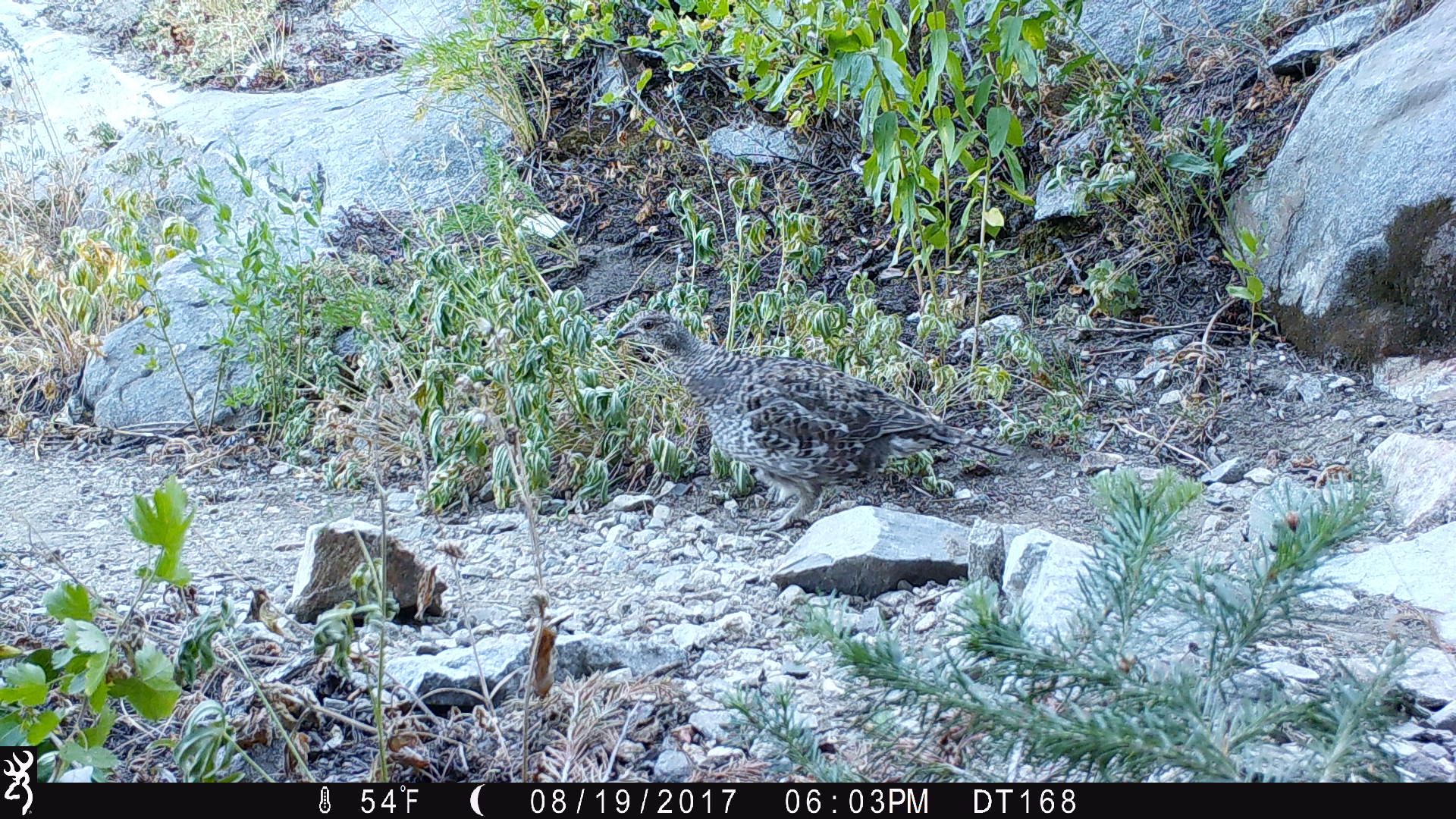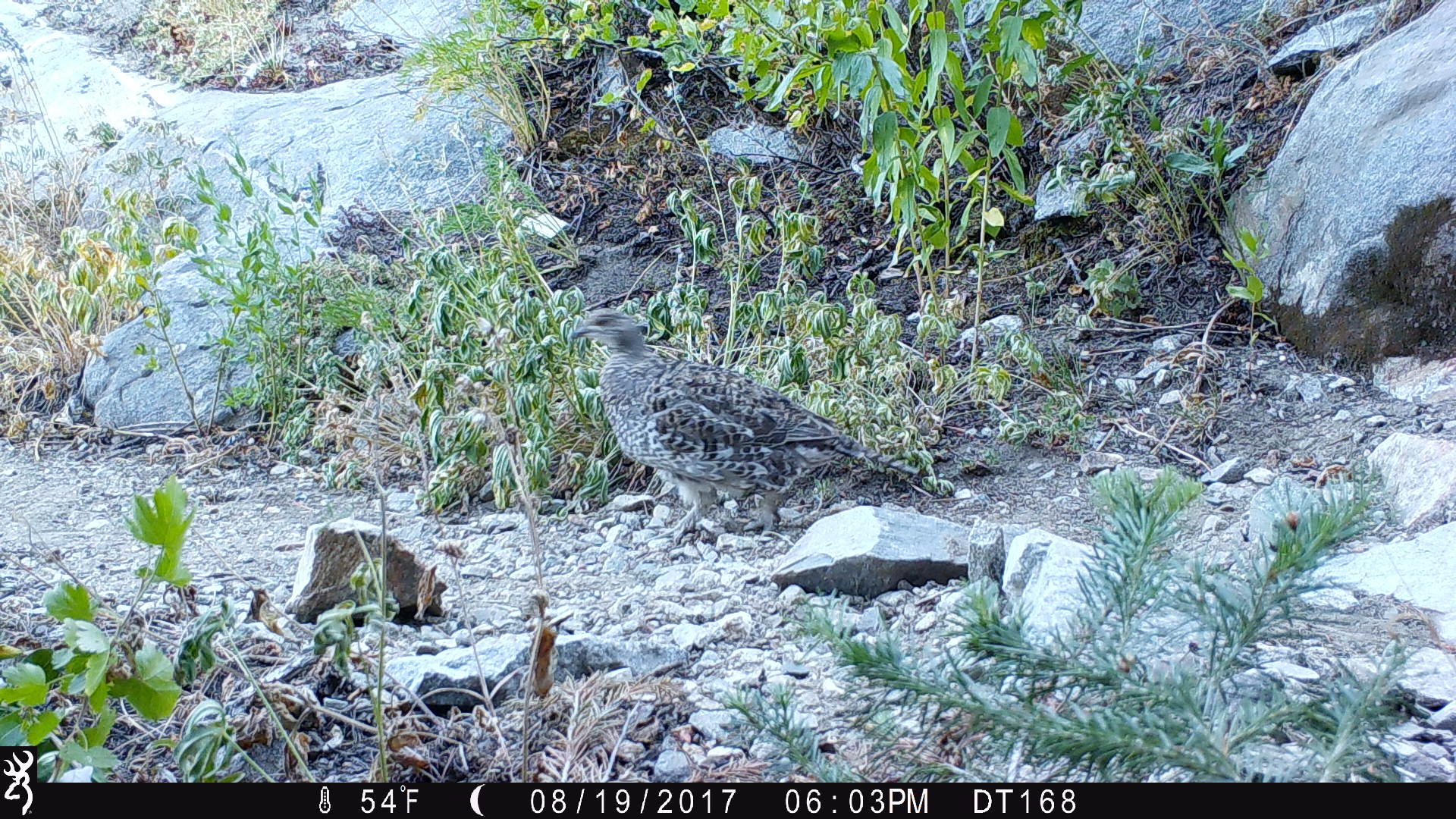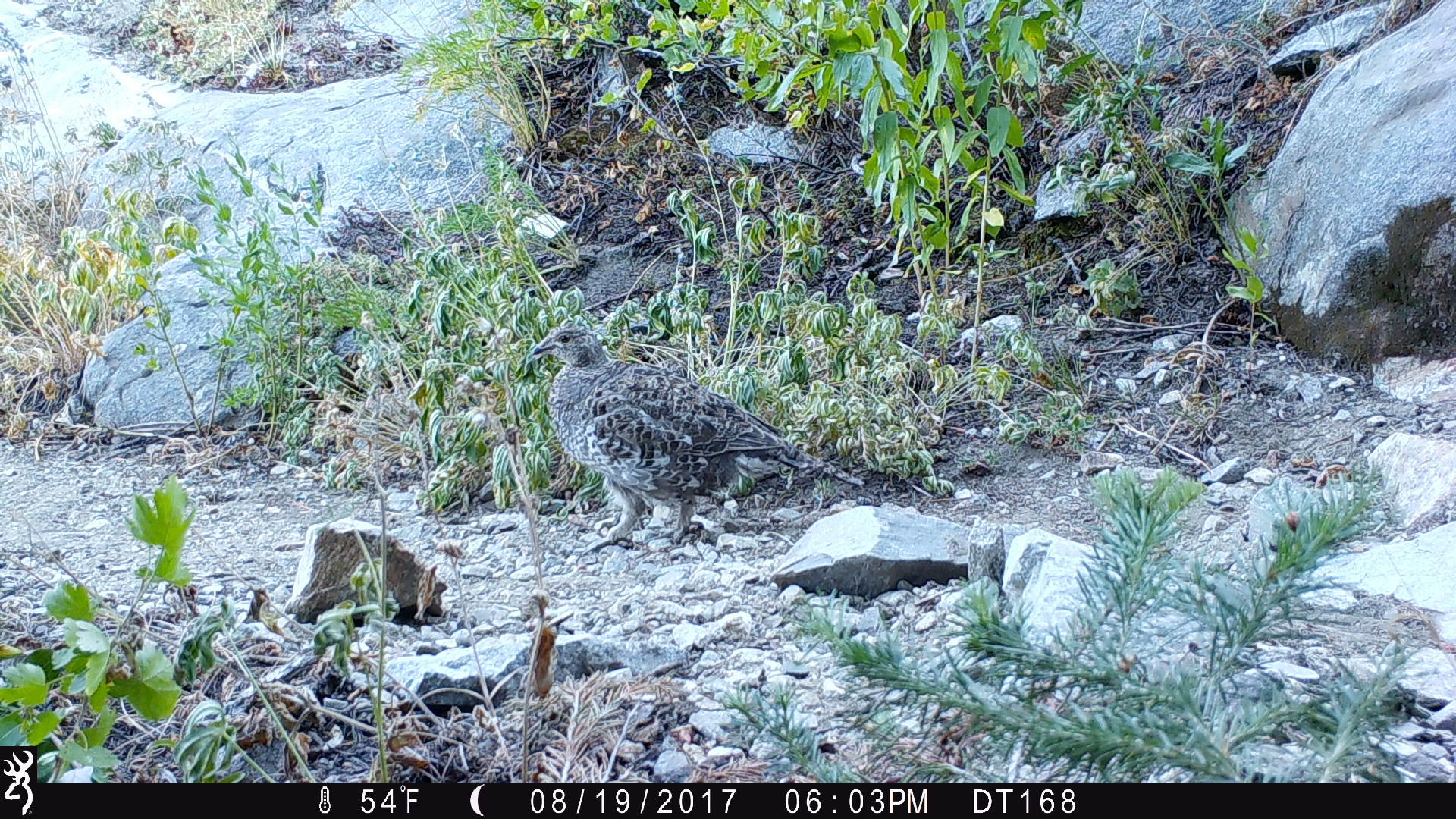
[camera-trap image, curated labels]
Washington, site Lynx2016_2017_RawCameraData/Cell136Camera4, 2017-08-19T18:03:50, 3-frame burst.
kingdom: Animalia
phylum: Chordata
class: Aves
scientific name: Aves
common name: birds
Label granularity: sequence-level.